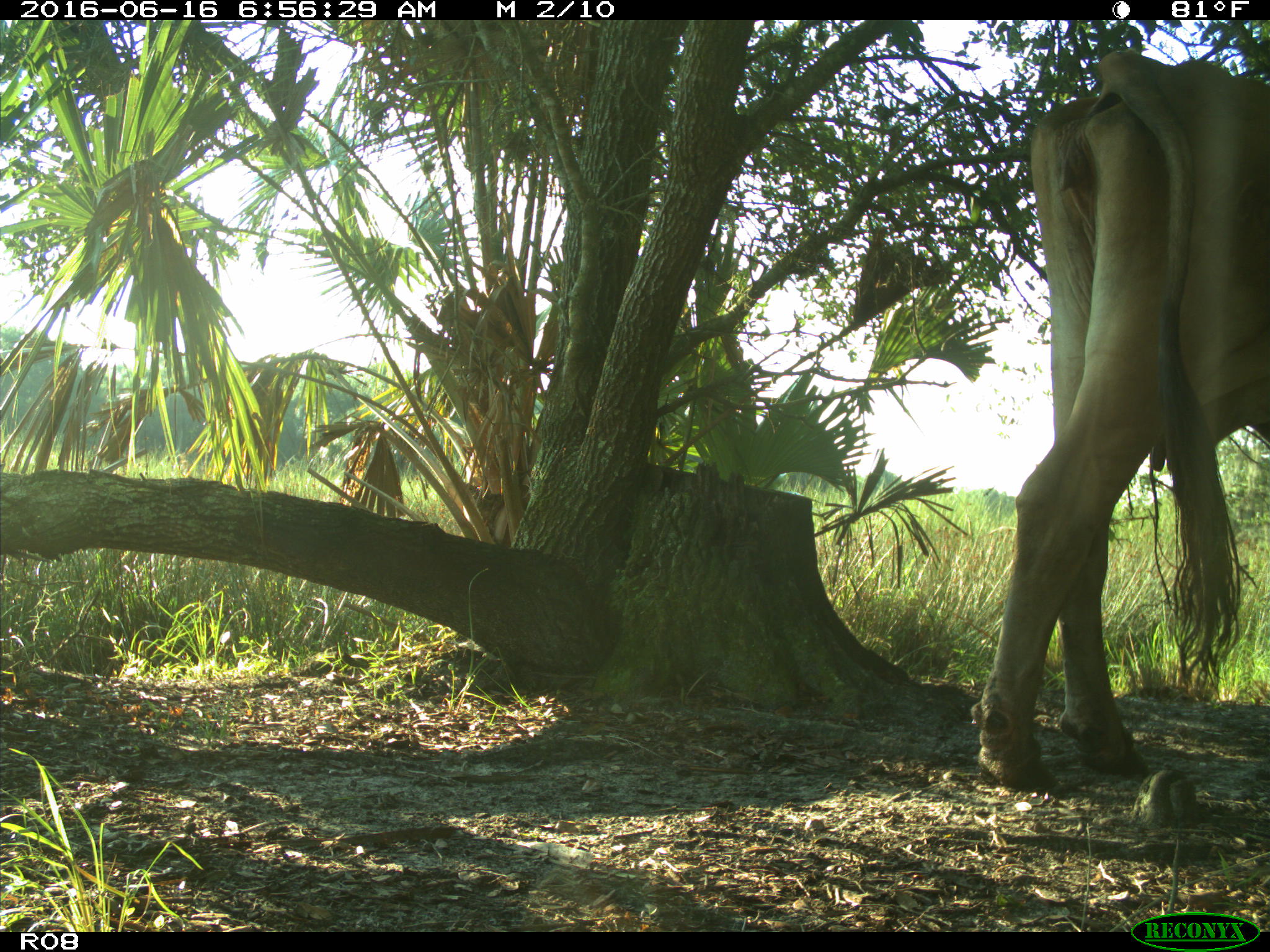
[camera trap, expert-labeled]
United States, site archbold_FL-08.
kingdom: Animalia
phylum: Chordata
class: Mammalia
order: Artiodactyla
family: Bovidae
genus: Bos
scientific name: Bos taurus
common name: domestic cow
Bos taurus (domestic cow).